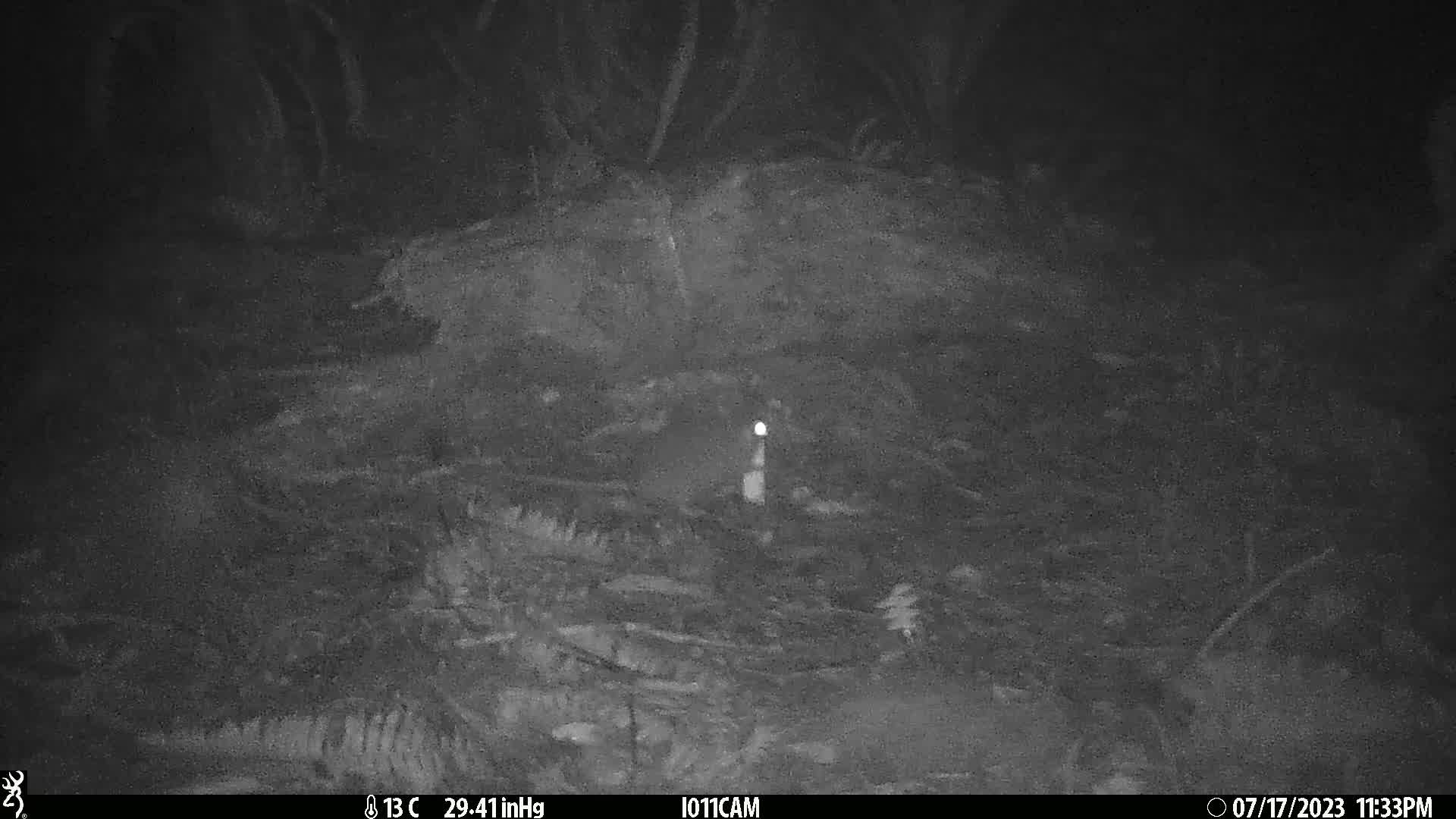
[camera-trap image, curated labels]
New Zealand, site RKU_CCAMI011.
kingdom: Animalia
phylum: Chordata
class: Mammalia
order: Rodentia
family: Muridae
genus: Rattus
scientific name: Rattus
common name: rat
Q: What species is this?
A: Rat (Rattus).